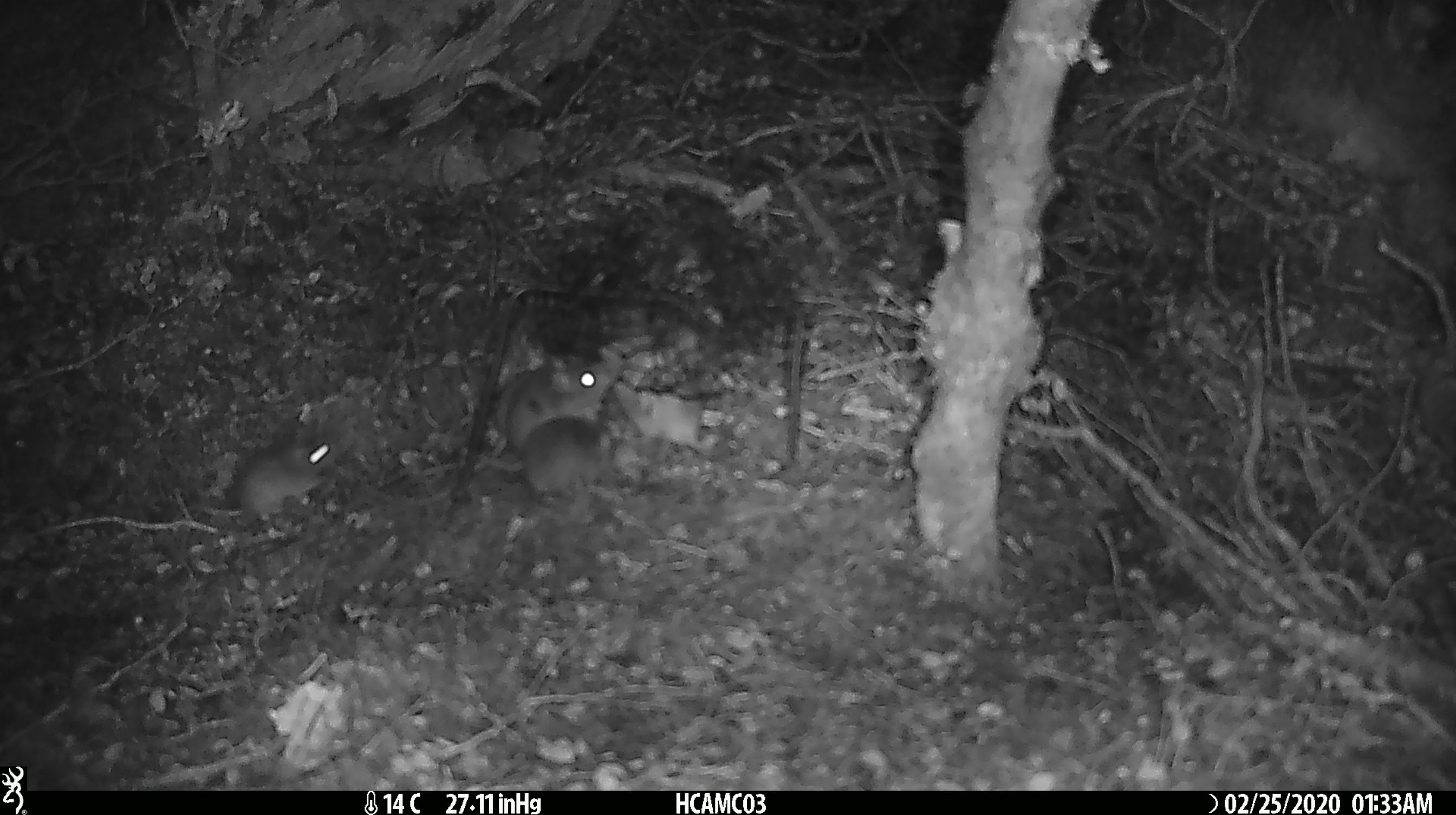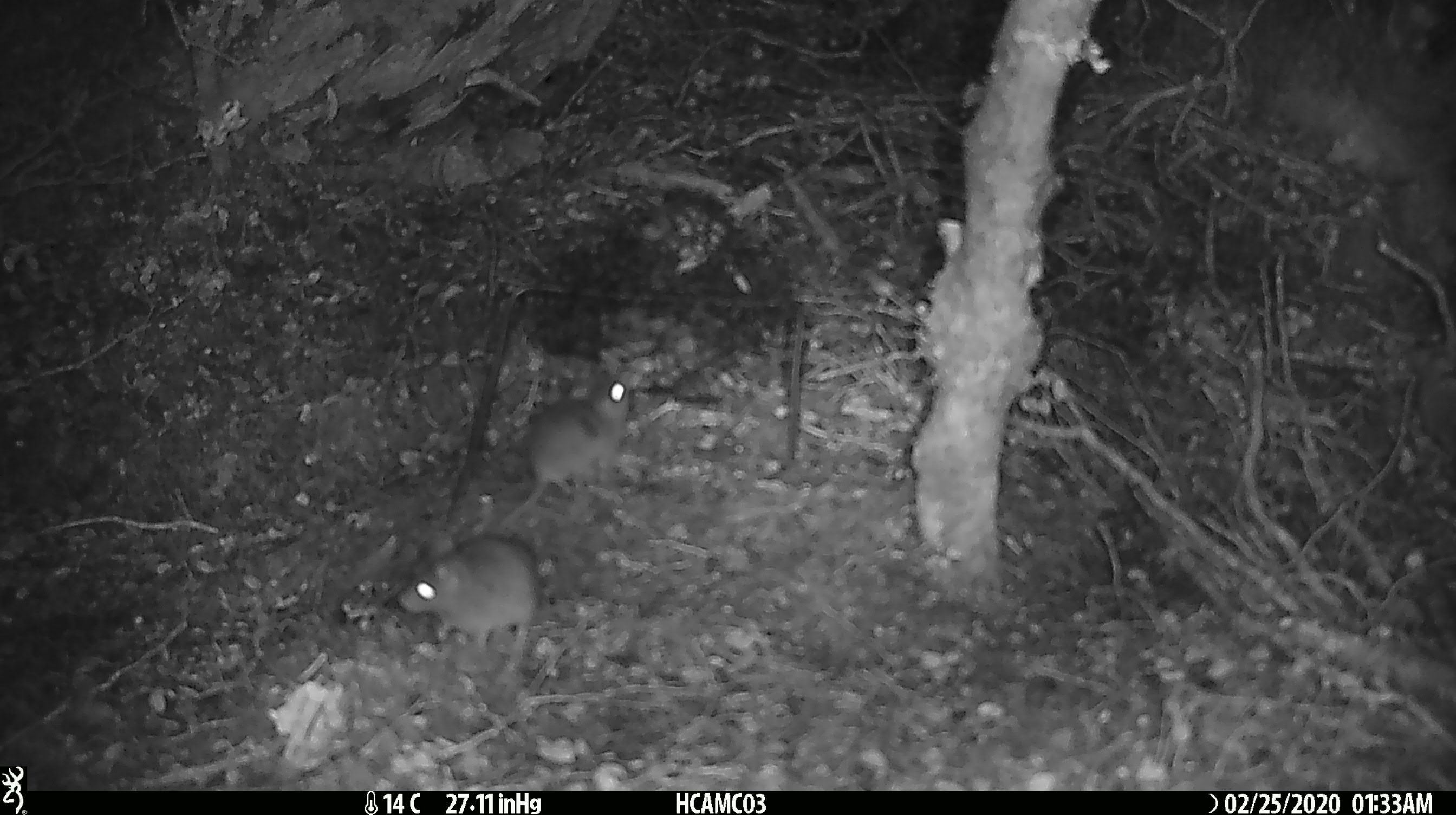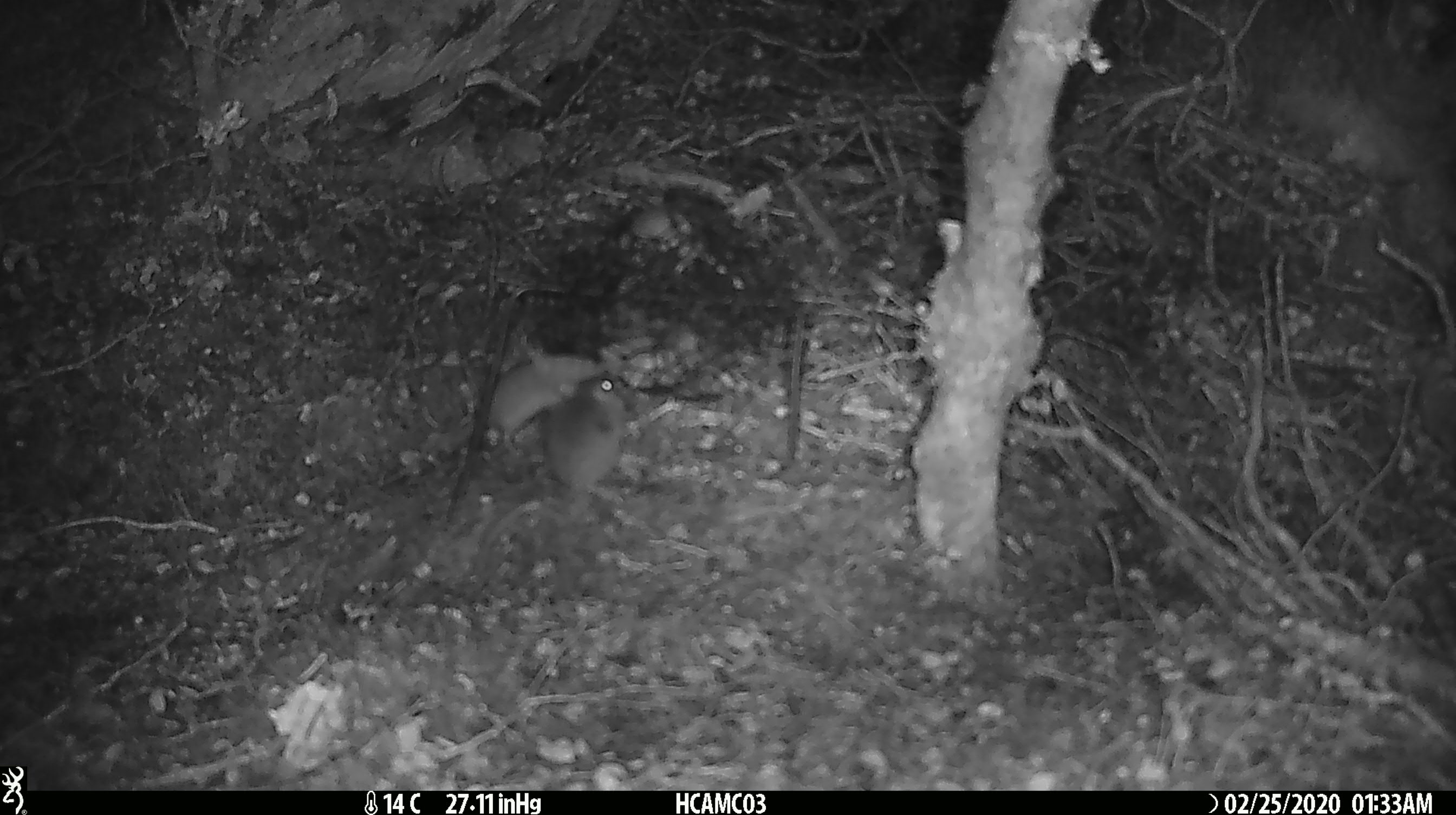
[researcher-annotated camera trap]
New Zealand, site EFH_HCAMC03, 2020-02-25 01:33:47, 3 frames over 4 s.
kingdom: Animalia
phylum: Chordata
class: Mammalia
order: Rodentia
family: Muridae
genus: Mus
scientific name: Mus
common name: mouse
Mouse (Mus).